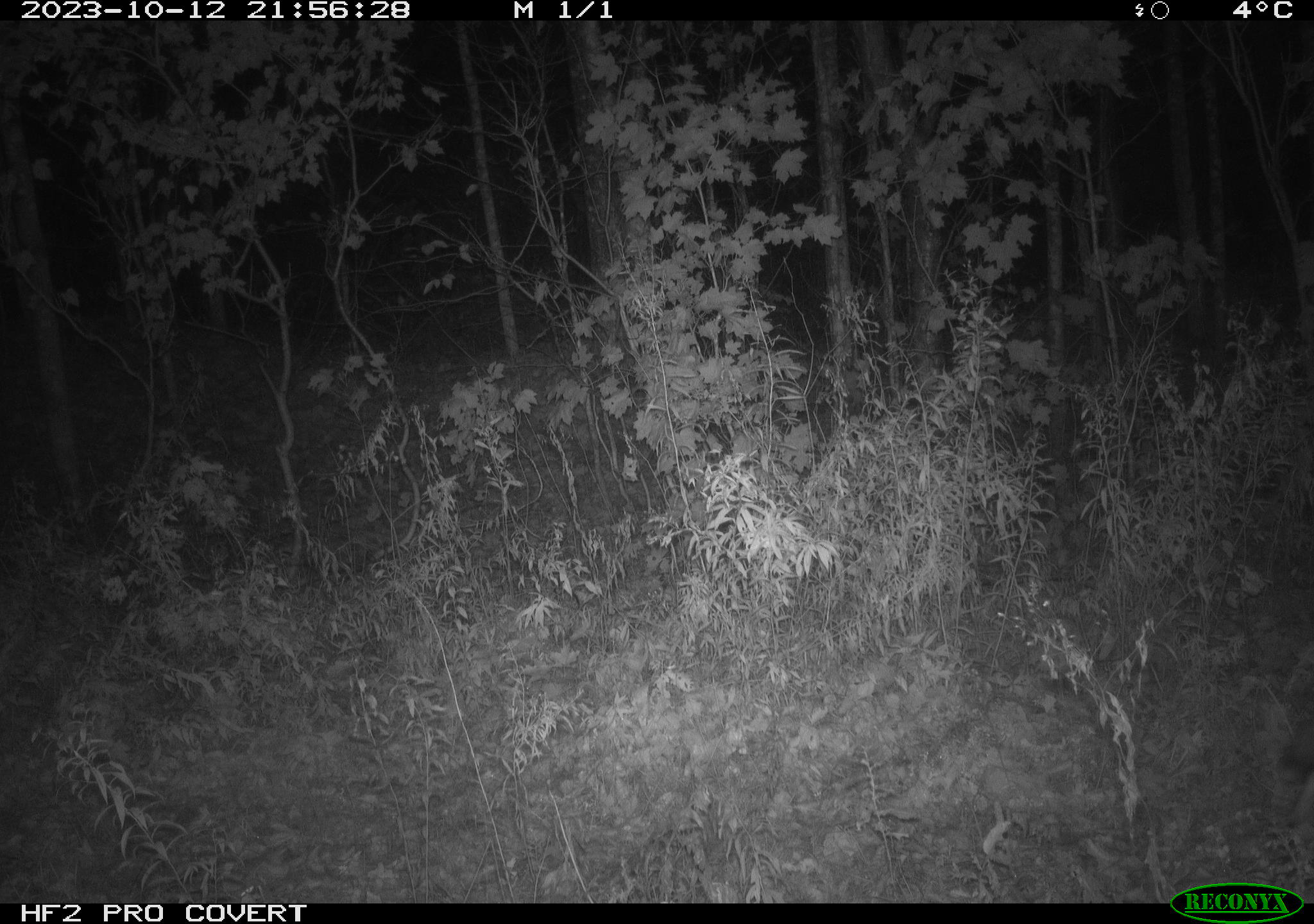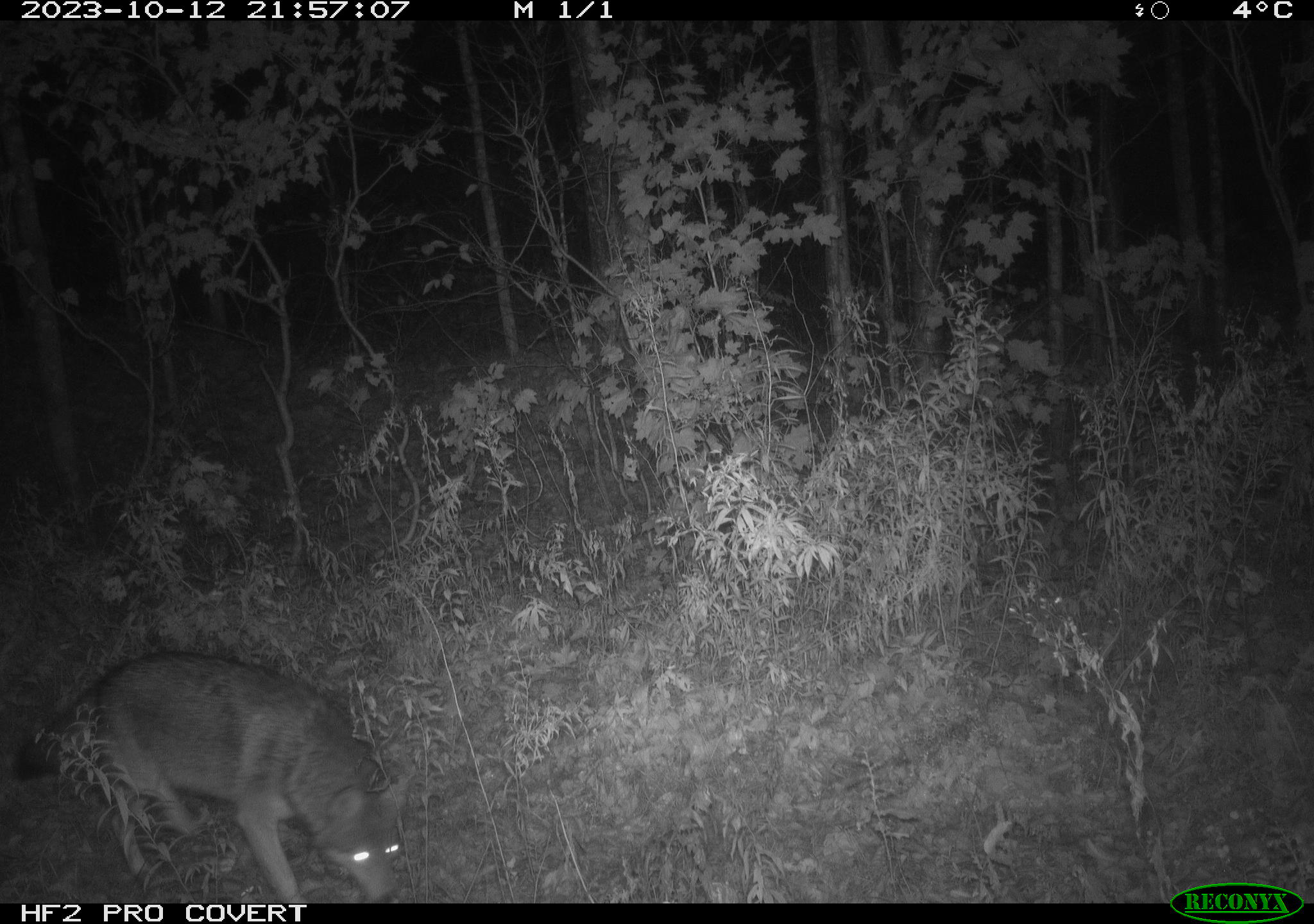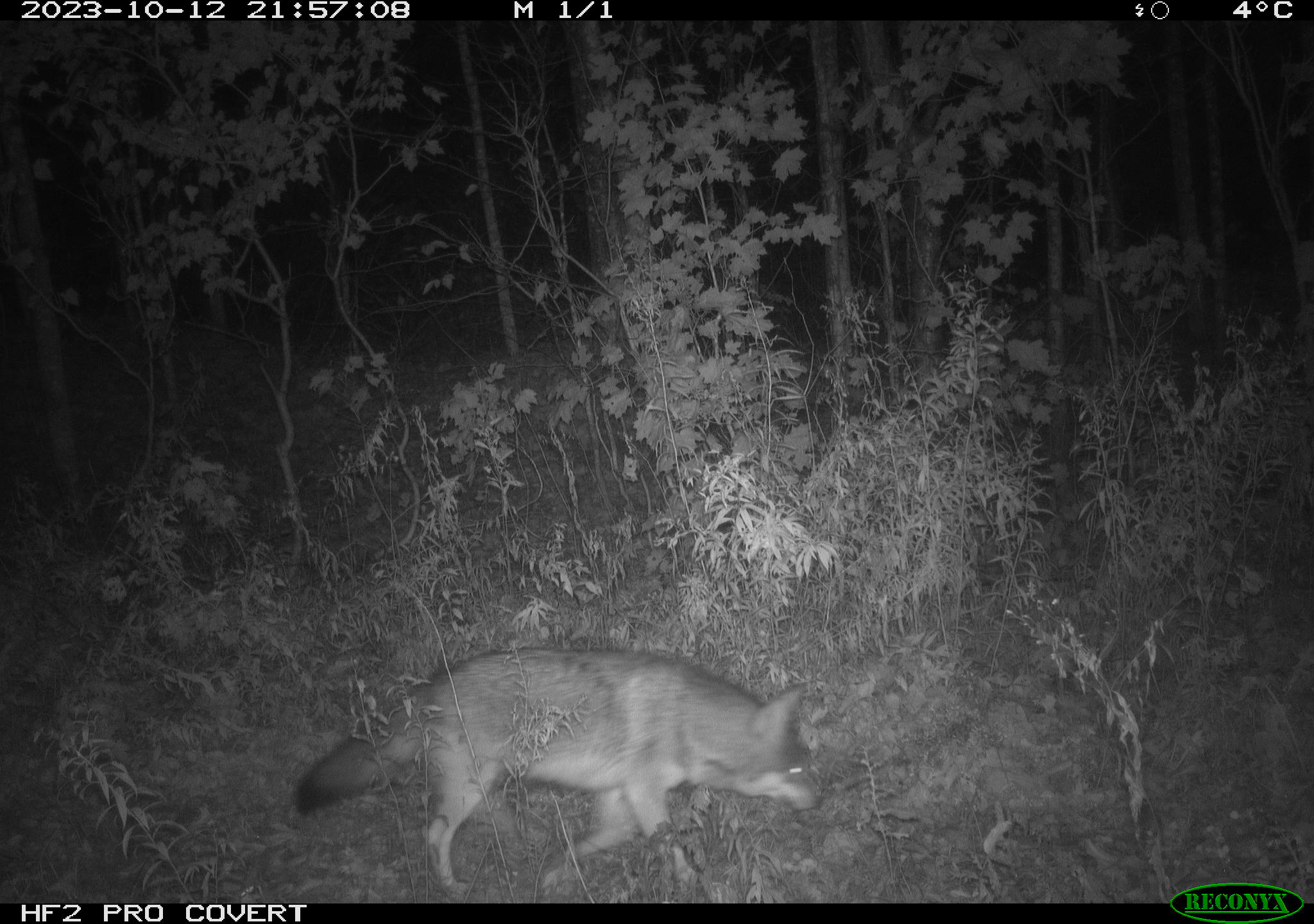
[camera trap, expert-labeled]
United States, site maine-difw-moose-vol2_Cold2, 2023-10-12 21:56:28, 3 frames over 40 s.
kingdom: Animalia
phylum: Chordata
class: Mammalia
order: Carnivora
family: Canidae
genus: Canis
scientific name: Canis latrans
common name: coyote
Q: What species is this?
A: Coyote (Canis latrans).